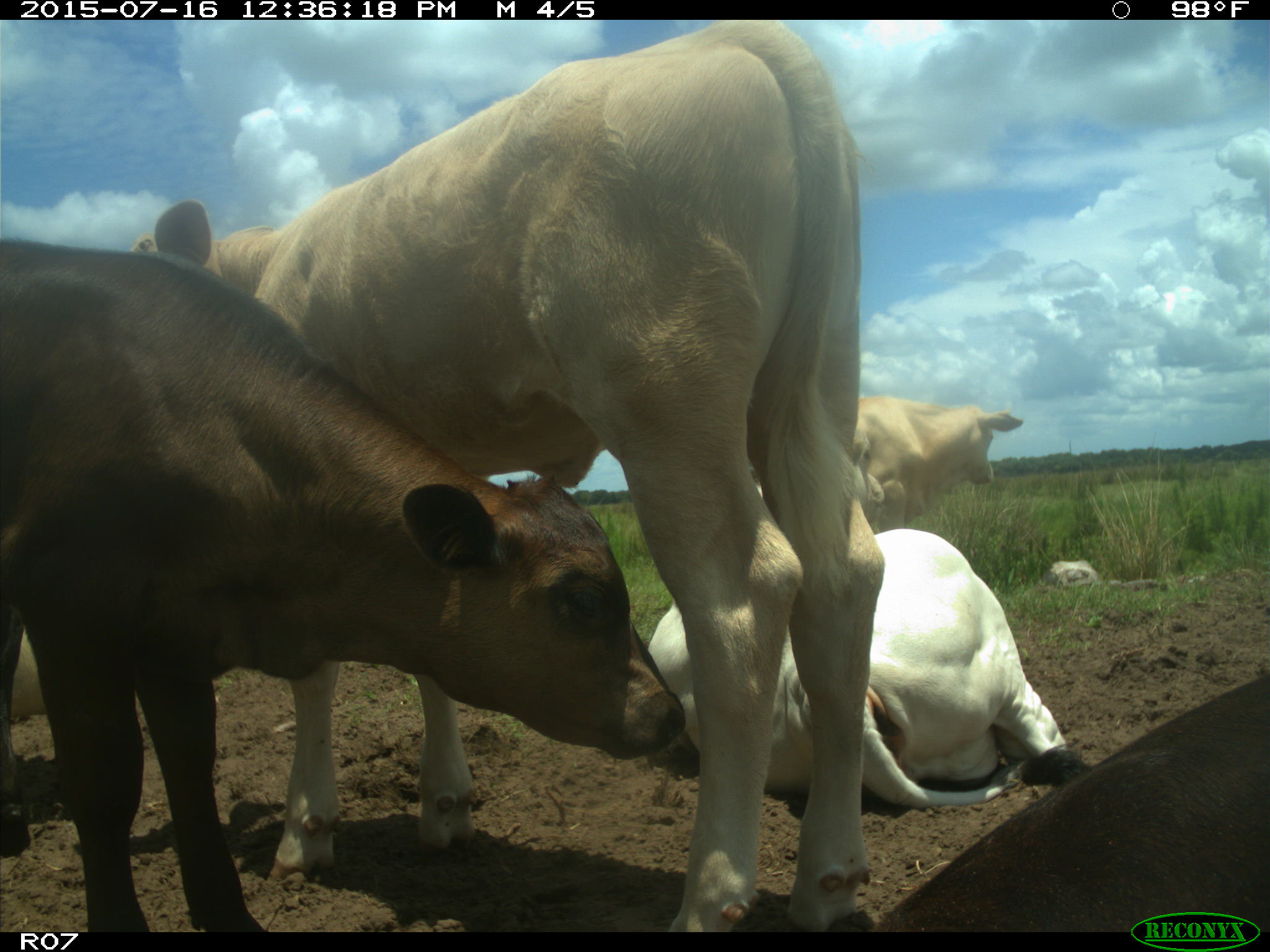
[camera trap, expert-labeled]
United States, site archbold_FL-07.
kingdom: Animalia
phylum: Chordata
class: Mammalia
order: Artiodactyla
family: Bovidae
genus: Bos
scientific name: Bos taurus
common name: domestic cow